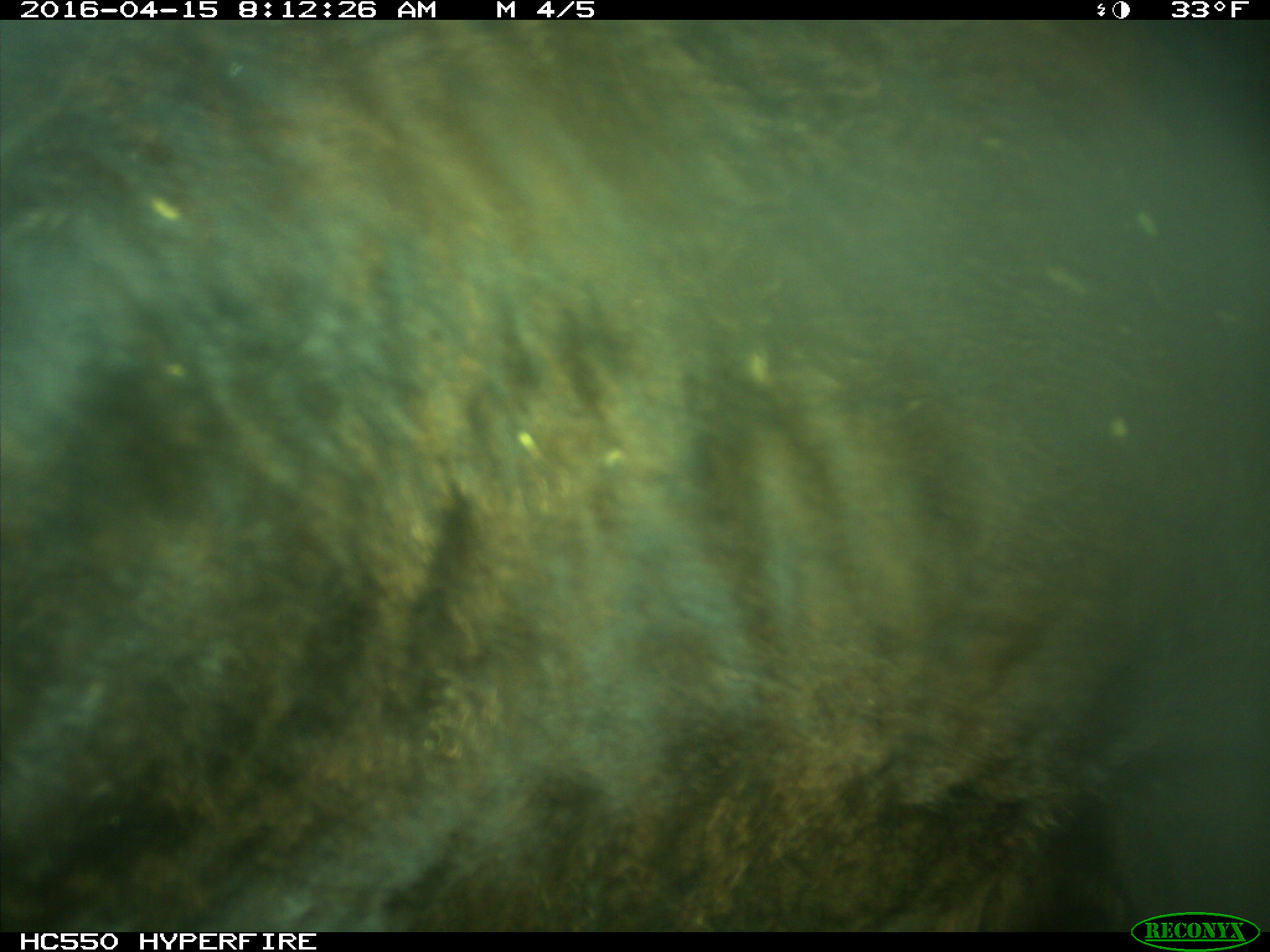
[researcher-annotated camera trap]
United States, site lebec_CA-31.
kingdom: Animalia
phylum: Chordata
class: Mammalia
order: Artiodactyla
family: Bovidae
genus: Bos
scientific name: Bos taurus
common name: domestic cow